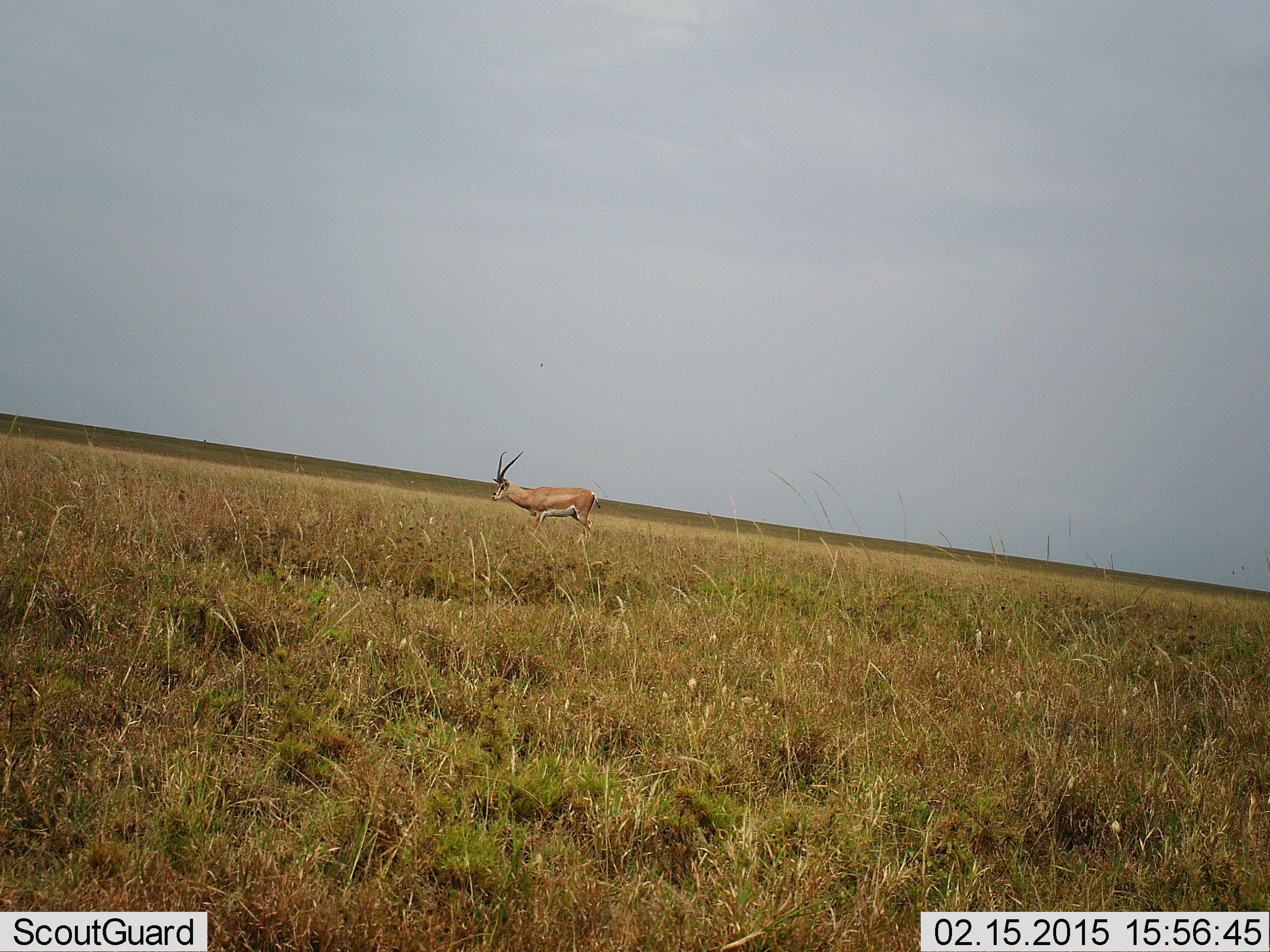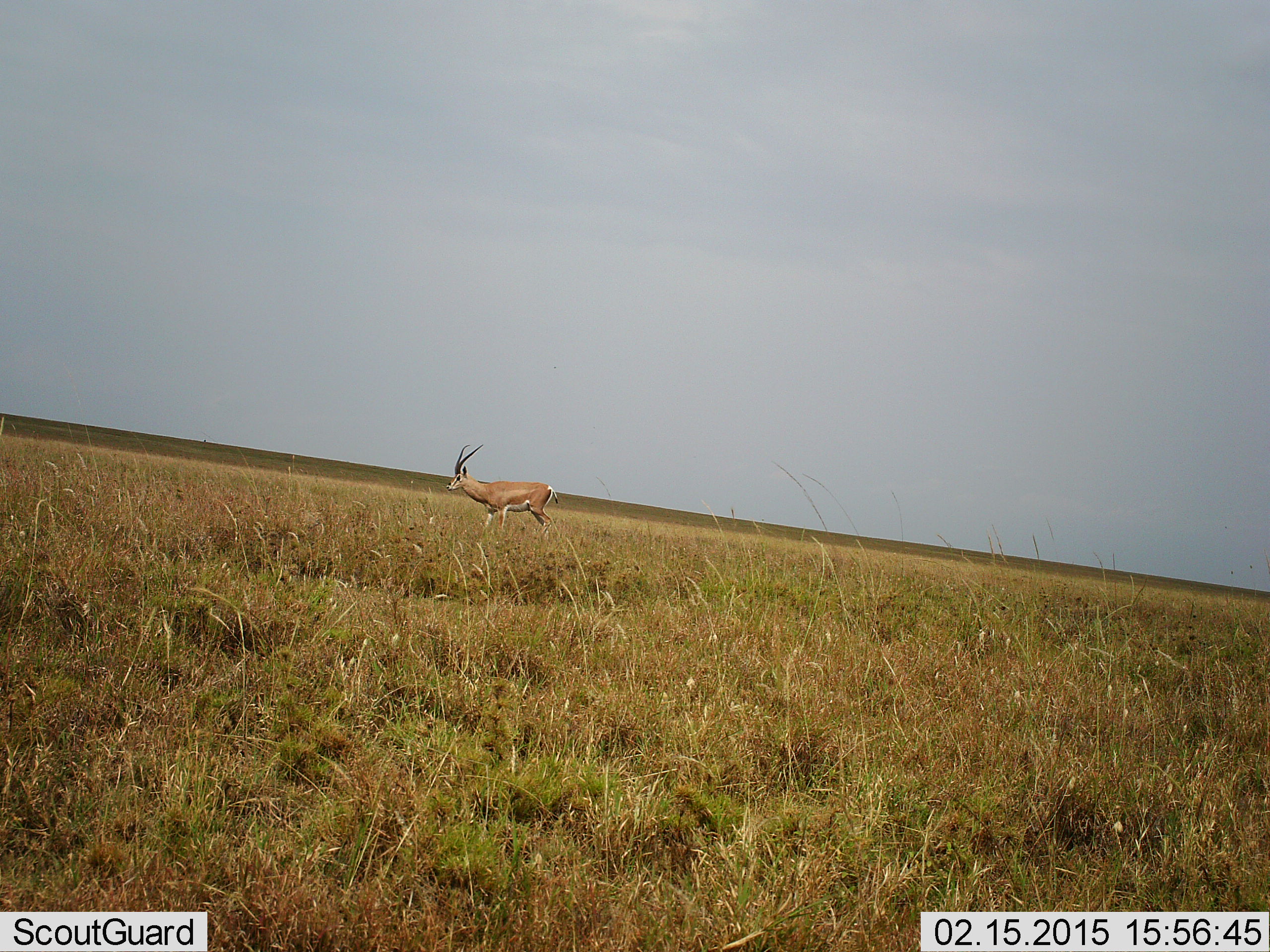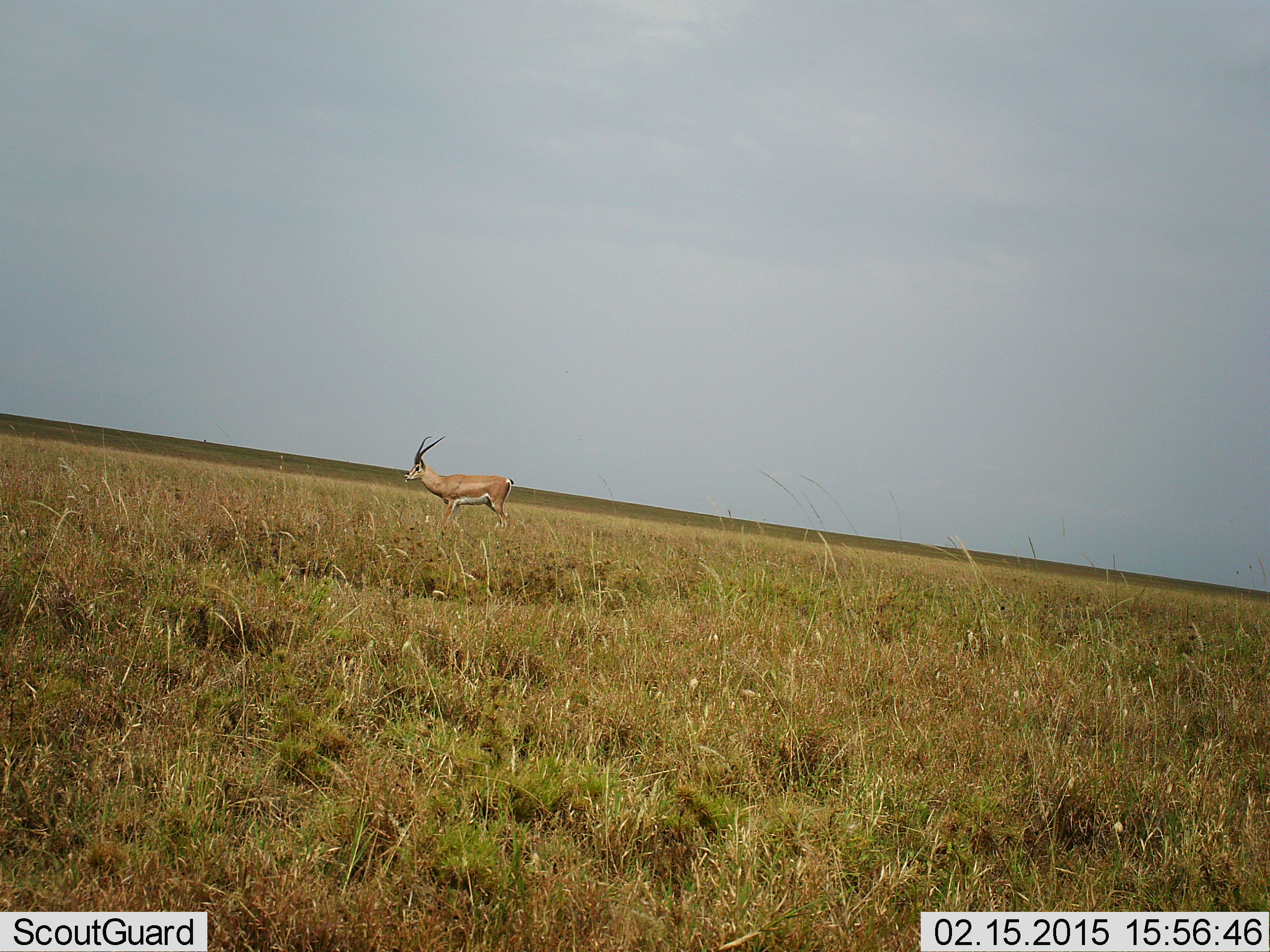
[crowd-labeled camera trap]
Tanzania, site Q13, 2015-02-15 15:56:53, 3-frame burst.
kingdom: Animalia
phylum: Chordata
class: Mammalia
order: Artiodactyla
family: Bovidae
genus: Nanger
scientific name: Nanger granti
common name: grant's gazelle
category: gazellegrants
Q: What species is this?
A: Gazellegrants (grant's gazelle) (Nanger granti).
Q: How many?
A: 1.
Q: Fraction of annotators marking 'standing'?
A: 18%.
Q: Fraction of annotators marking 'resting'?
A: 0%.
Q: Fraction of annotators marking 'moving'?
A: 82%.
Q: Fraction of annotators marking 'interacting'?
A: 0%.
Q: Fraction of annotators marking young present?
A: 0%.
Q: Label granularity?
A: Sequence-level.